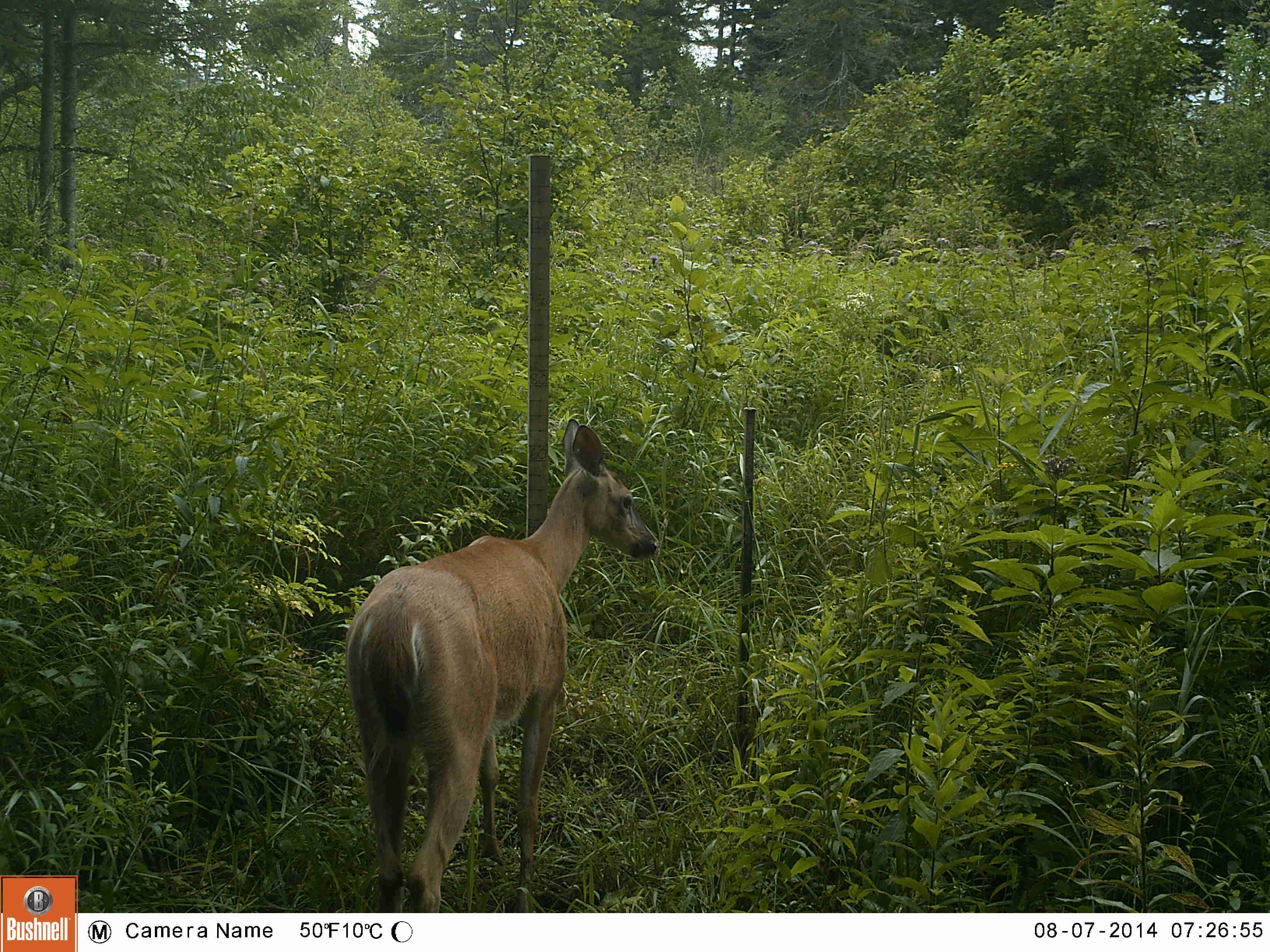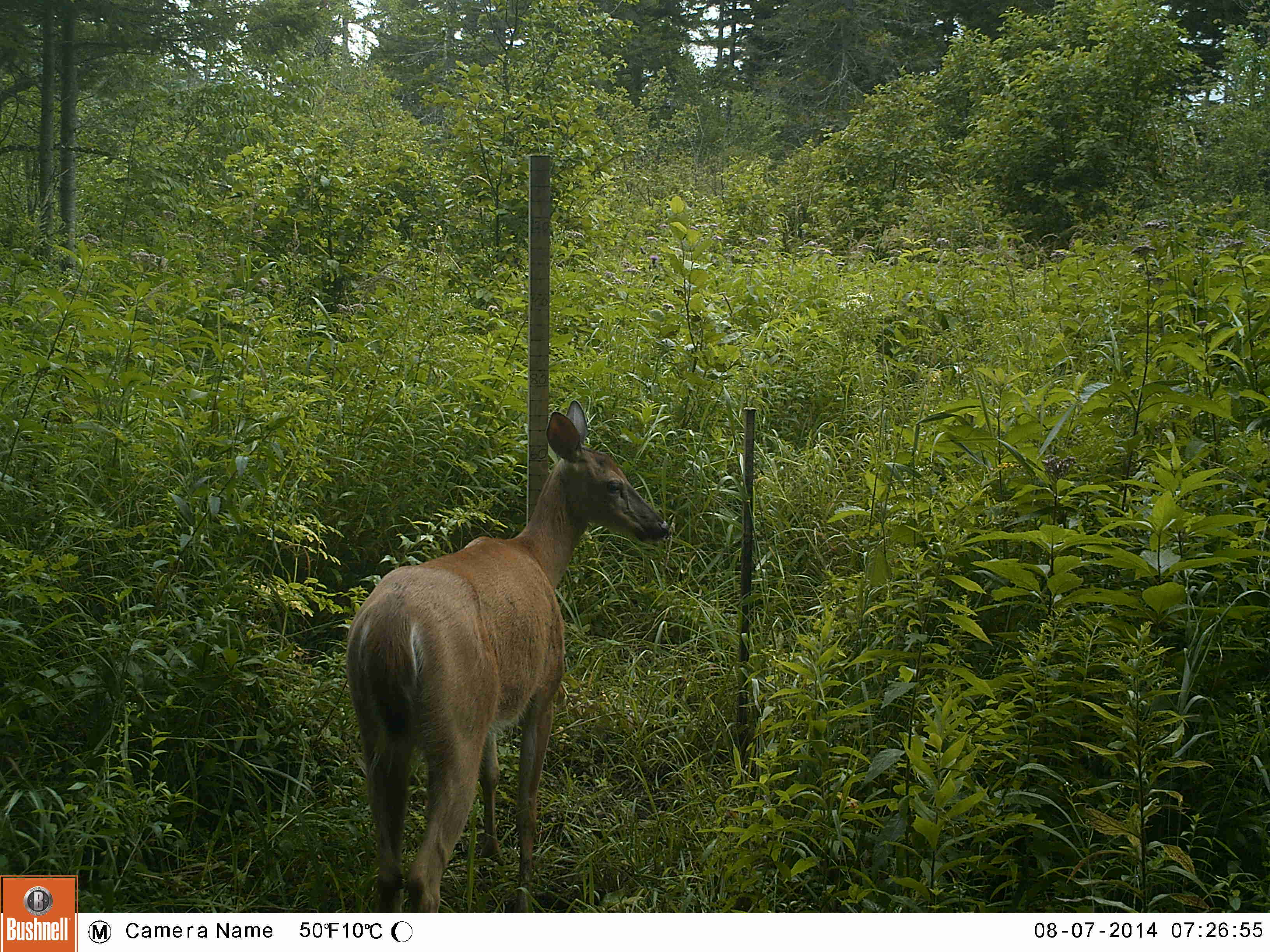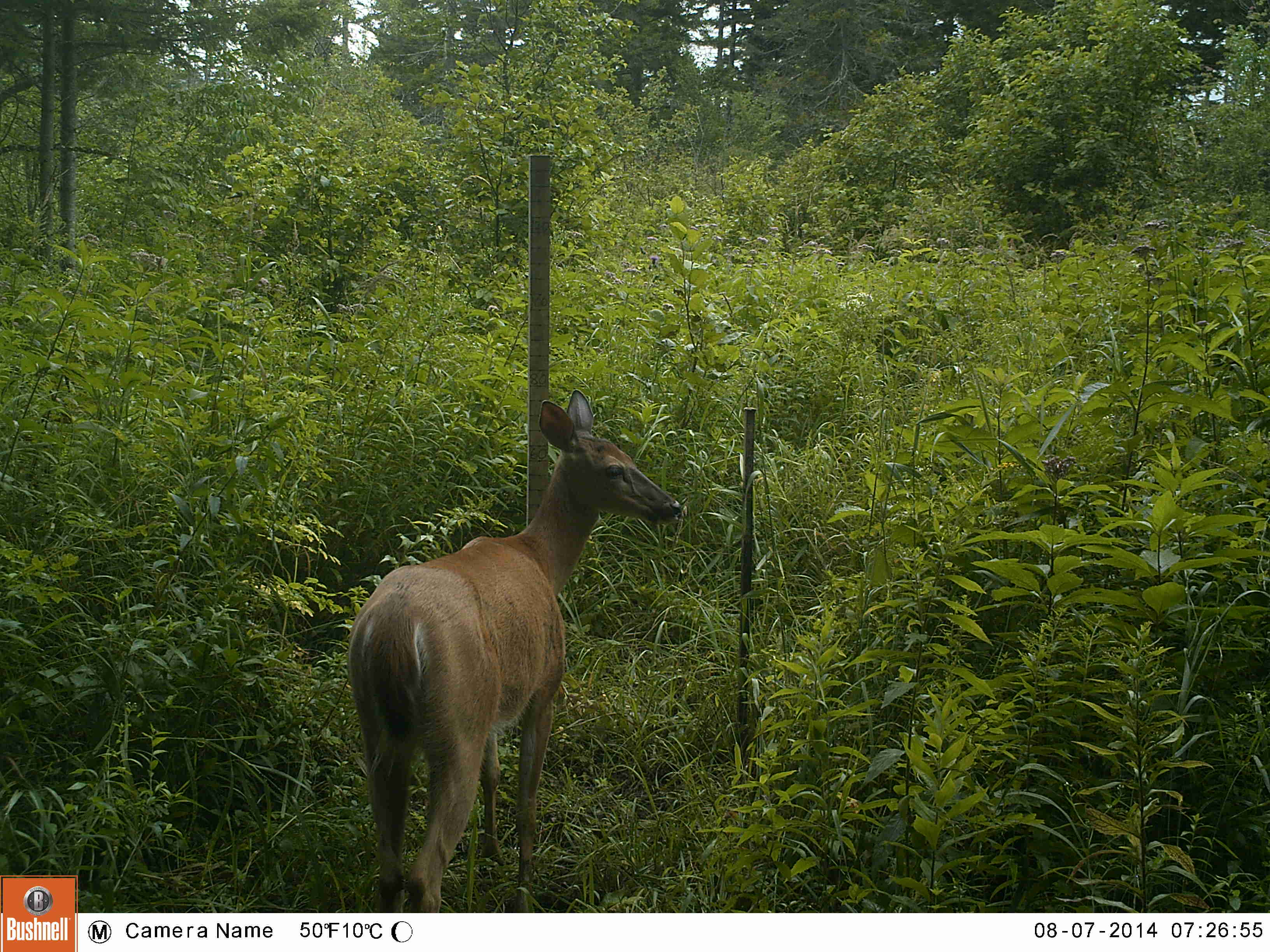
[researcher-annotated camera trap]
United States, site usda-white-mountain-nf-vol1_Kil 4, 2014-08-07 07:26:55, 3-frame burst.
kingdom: Animalia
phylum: Chordata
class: Mammalia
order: Artiodactyla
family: Cervidae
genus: Odocoileus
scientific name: Odocoileus virginianus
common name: white-tailed deer